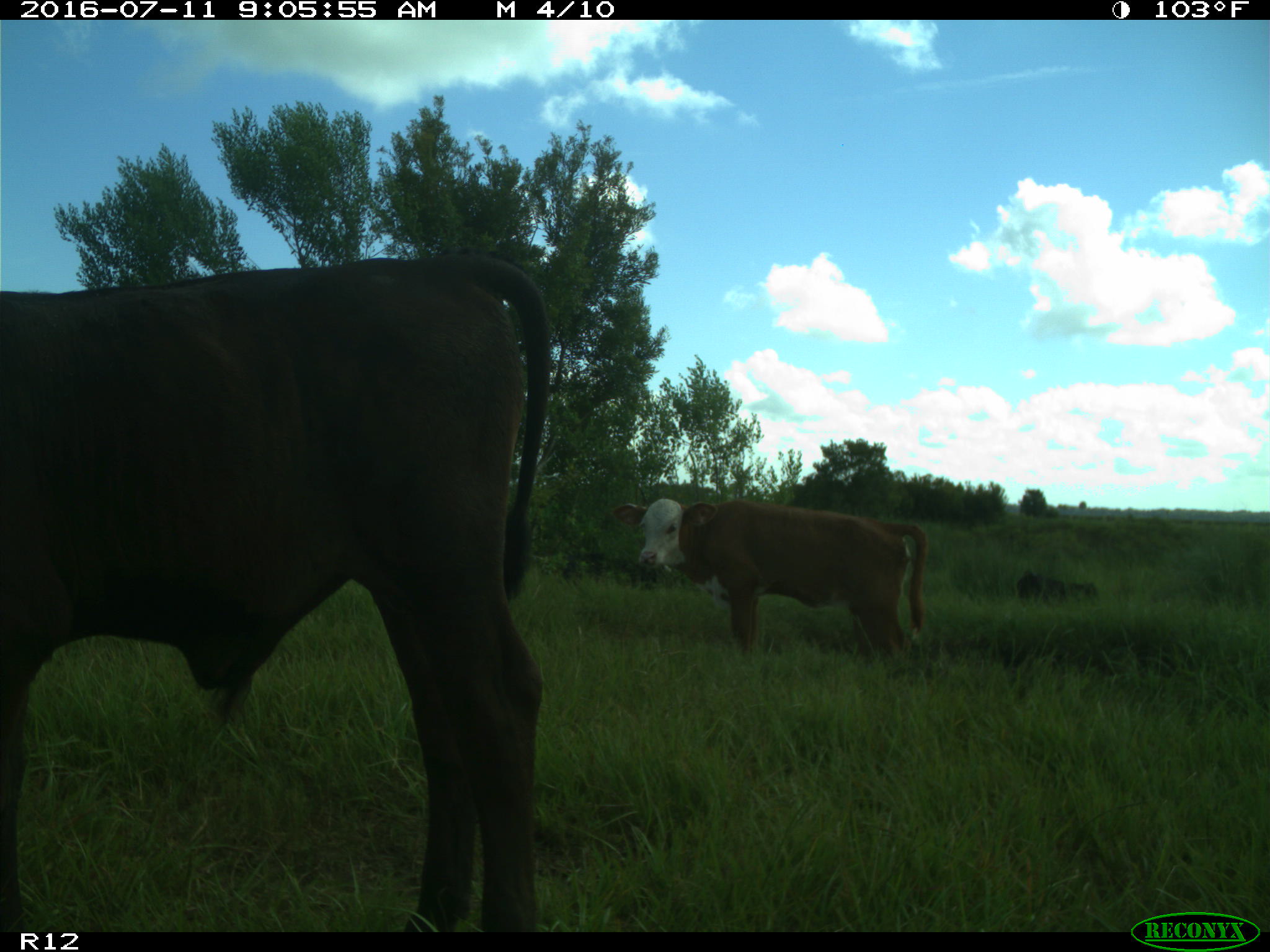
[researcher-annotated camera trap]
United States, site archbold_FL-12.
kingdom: Animalia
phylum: Chordata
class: Mammalia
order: Artiodactyla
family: Bovidae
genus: Bos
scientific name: Bos taurus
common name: domestic cow